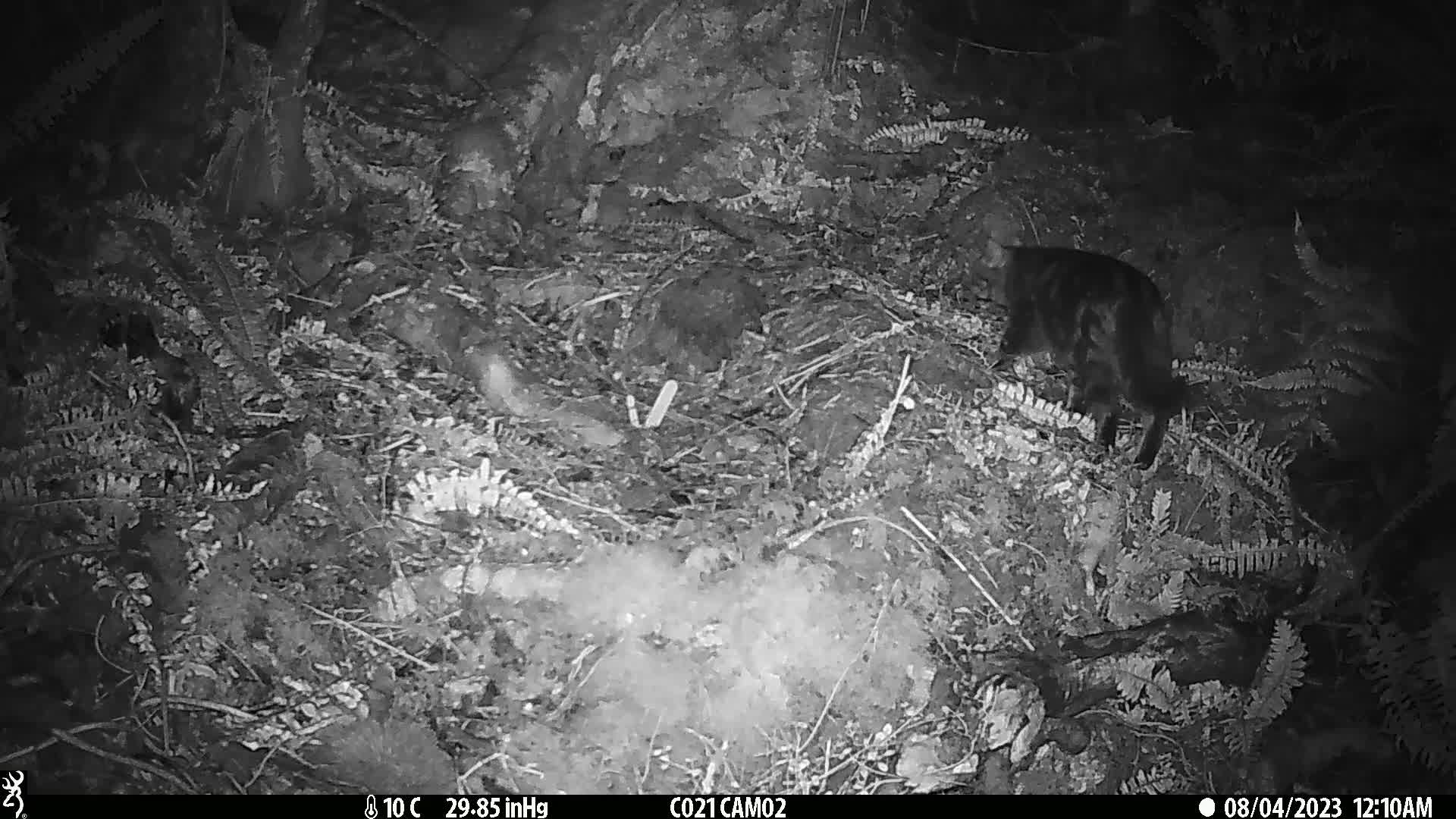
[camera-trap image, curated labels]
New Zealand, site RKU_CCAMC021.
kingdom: Animalia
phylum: Chordata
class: Mammalia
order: Carnivora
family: Felidae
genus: Felis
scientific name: Felis catus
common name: domestic cat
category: cat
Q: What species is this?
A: Cat (domestic cat) (Felis catus).